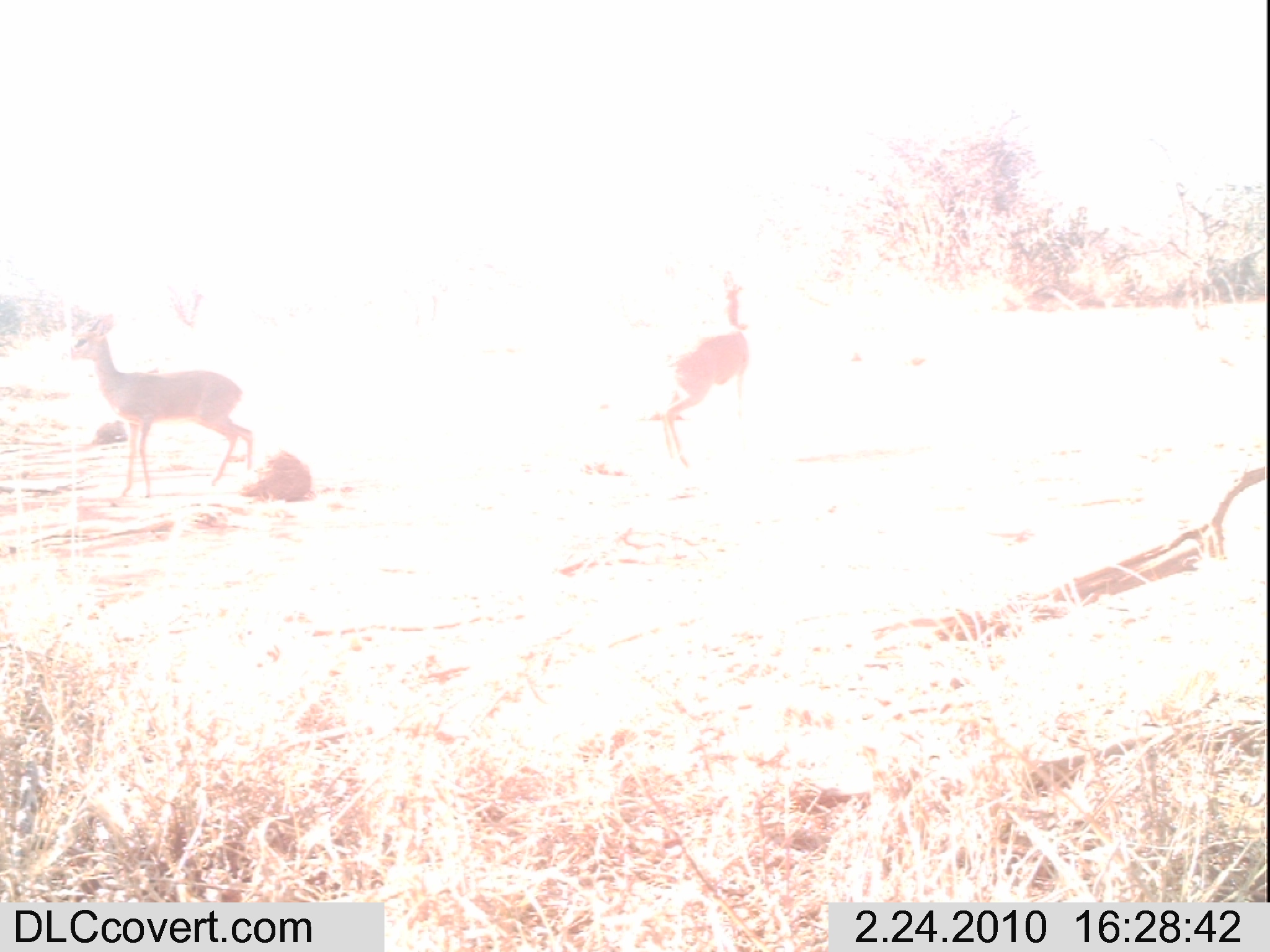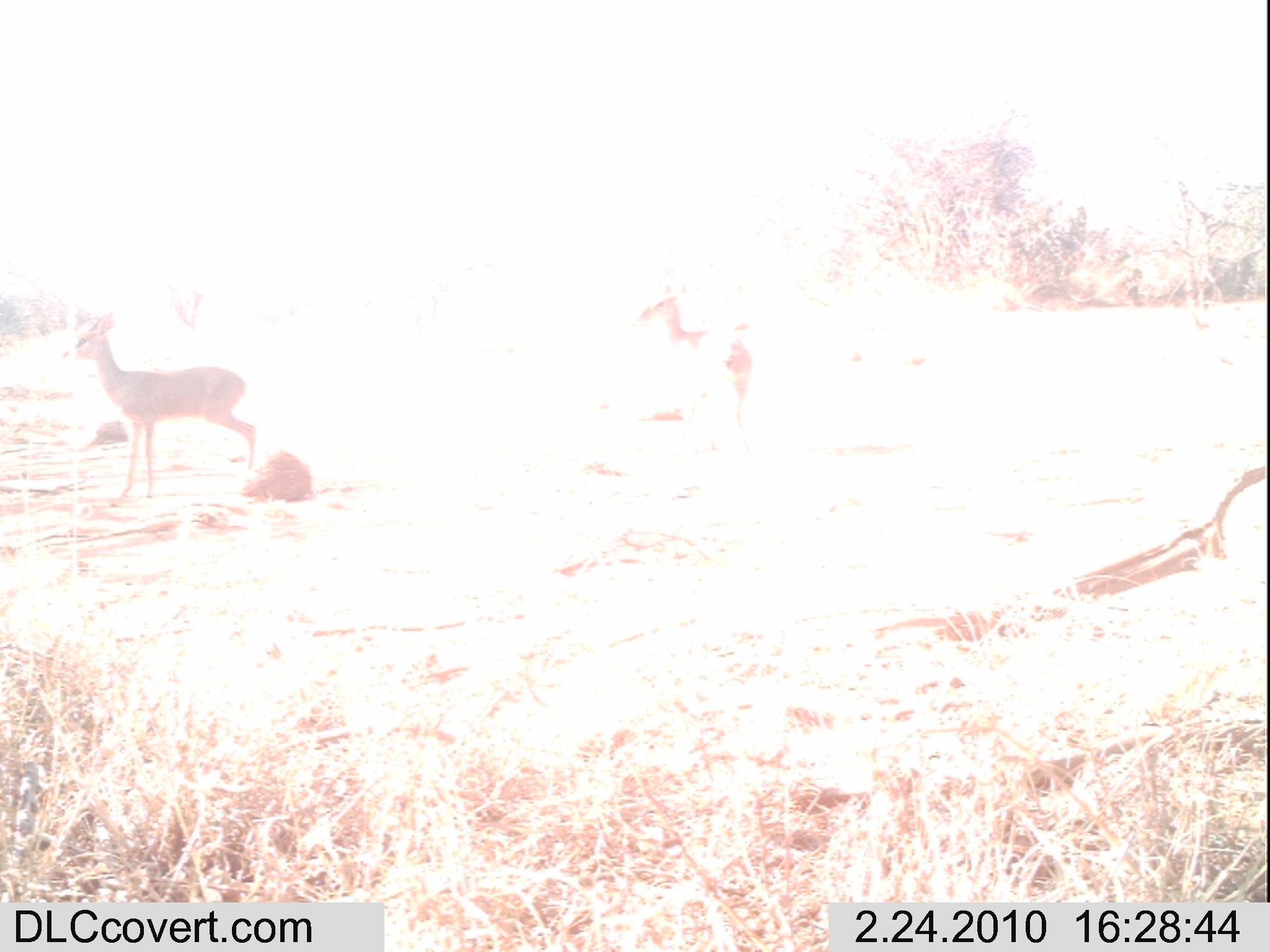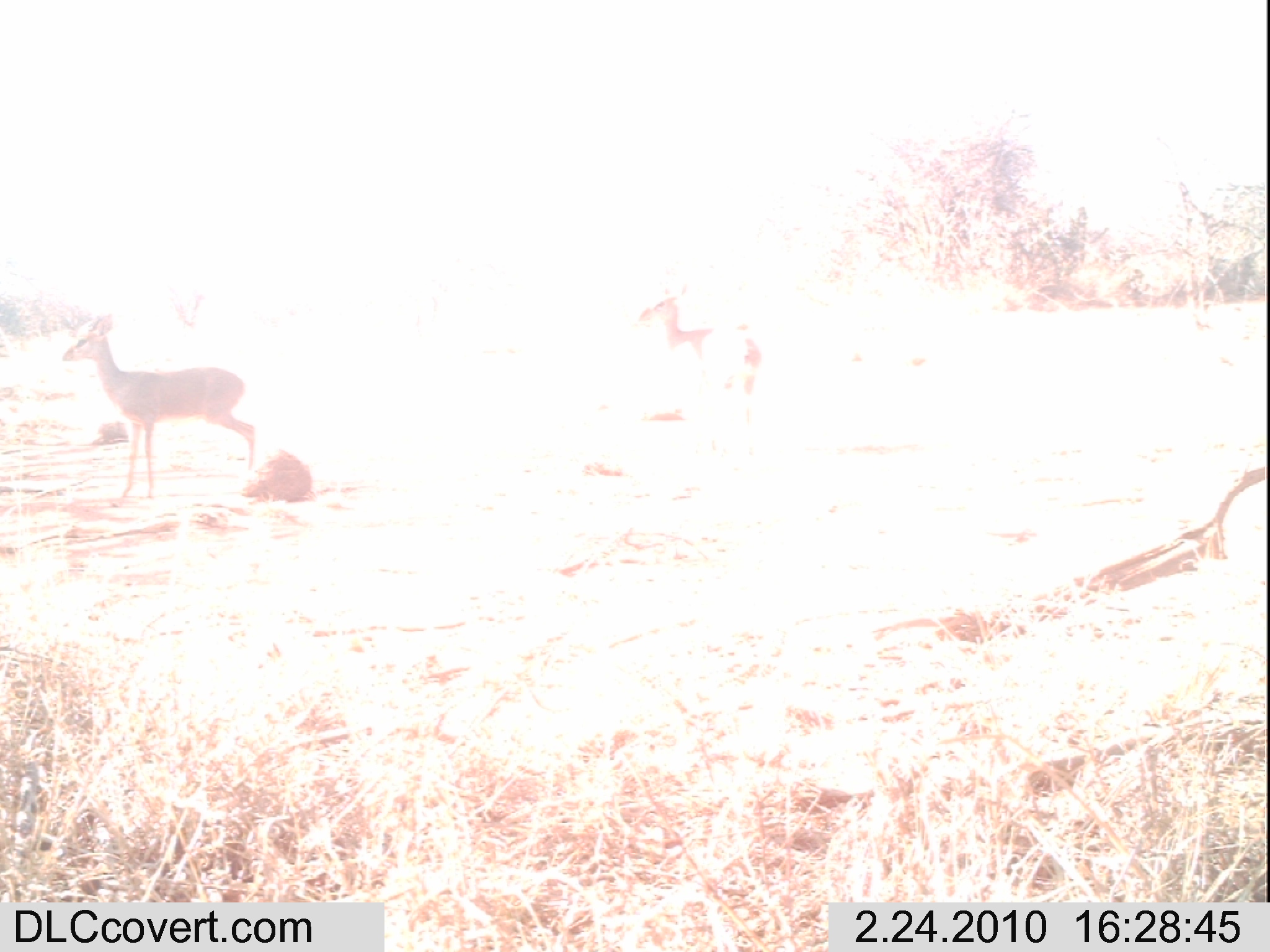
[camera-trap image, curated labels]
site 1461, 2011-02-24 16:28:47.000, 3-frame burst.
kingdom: Animalia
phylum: Chordata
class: Mammalia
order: Artiodactyla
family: Bovidae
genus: Madoqua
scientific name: Madoqua guentheri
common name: günther's dik-dik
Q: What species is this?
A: Madoqua guentheri (günther's dik-dik).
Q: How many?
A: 2.